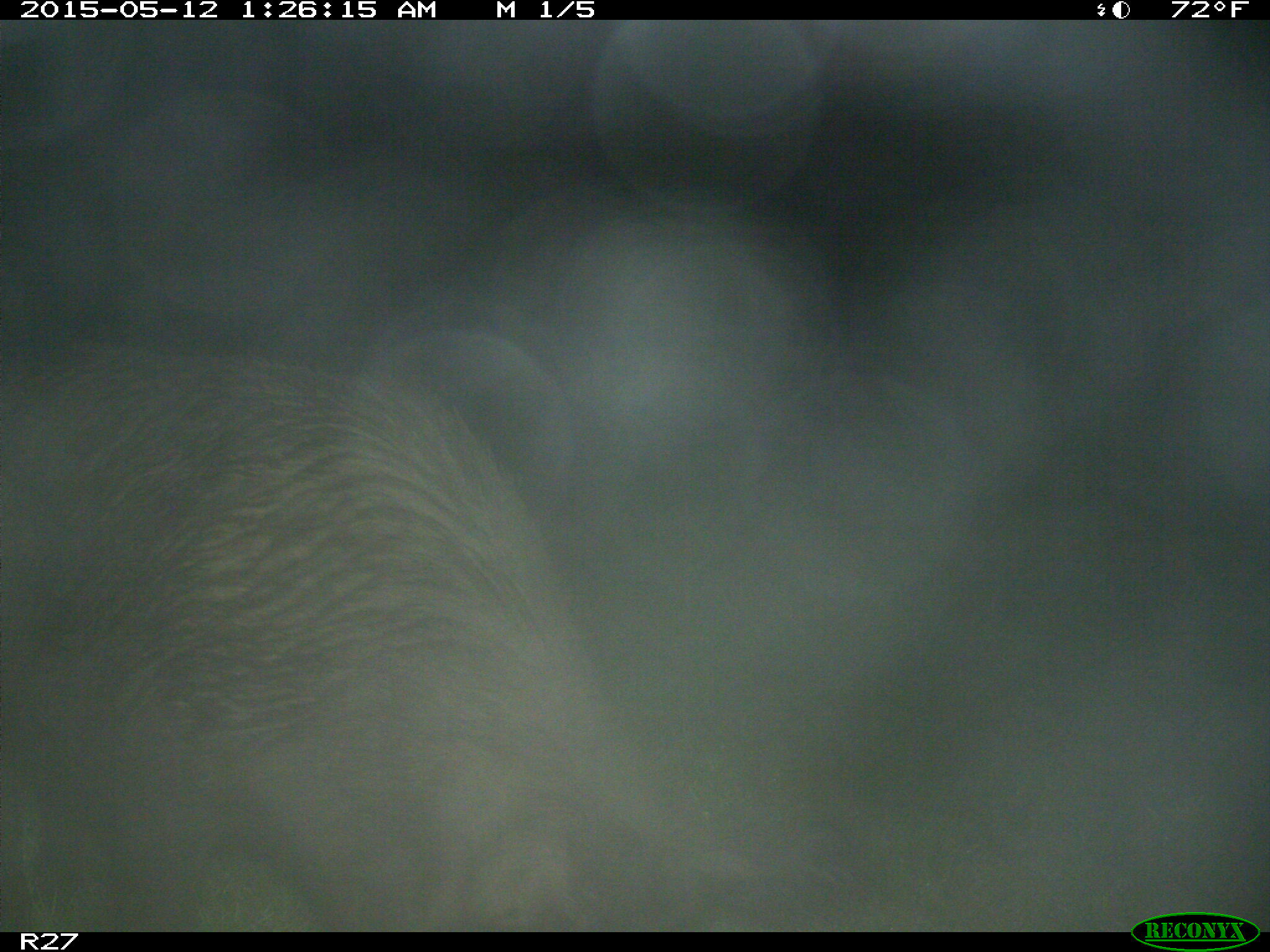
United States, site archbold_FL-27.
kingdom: Animalia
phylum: Chordata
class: Mammalia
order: Artiodactyla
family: Suidae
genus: Sus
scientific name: Sus scrofa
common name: wild boar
Sus scrofa (wild boar).